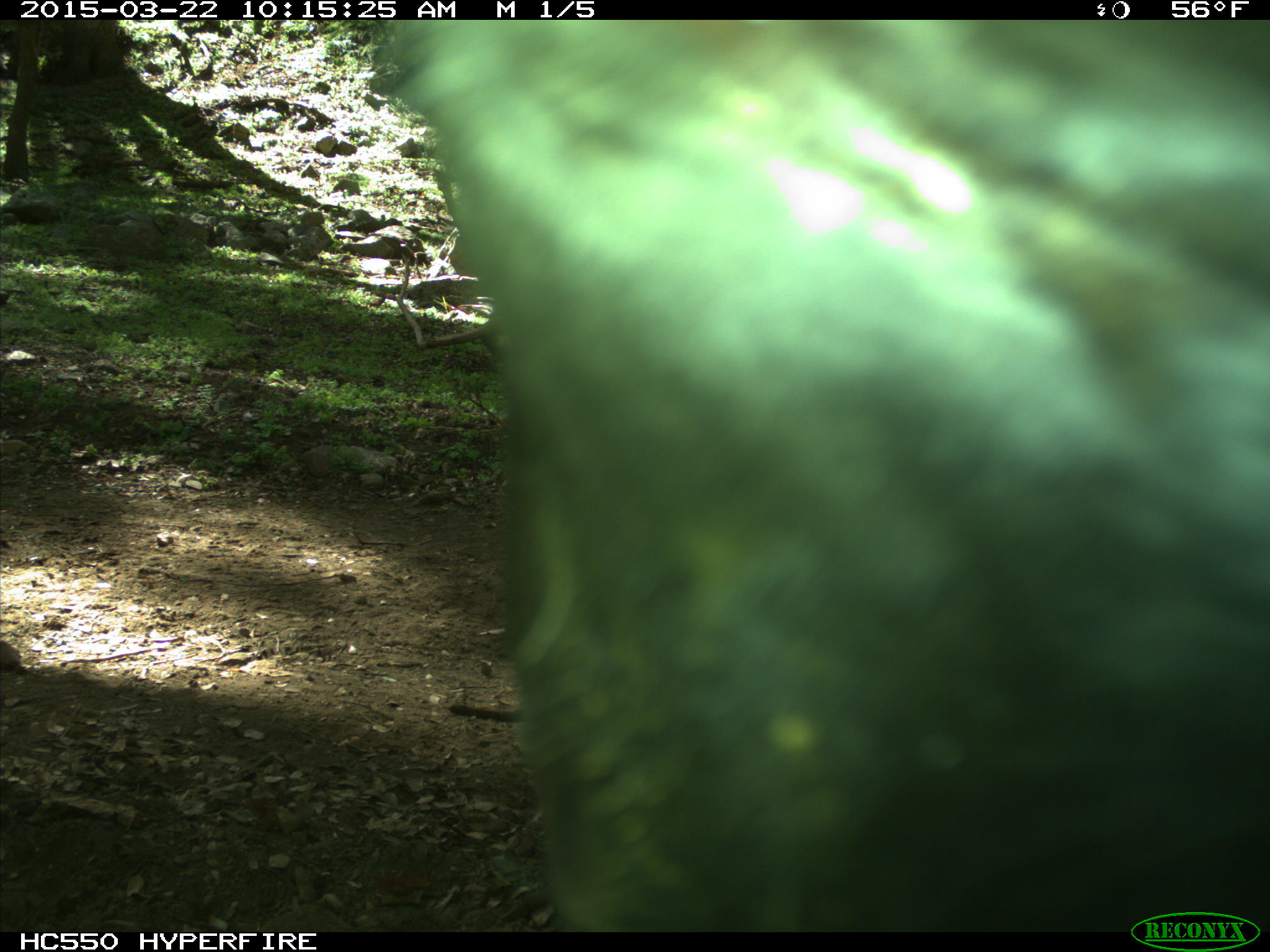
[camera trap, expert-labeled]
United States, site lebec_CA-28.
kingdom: Animalia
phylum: Chordata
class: Mammalia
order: Artiodactyla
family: Bovidae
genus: Bos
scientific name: Bos taurus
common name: domestic cow